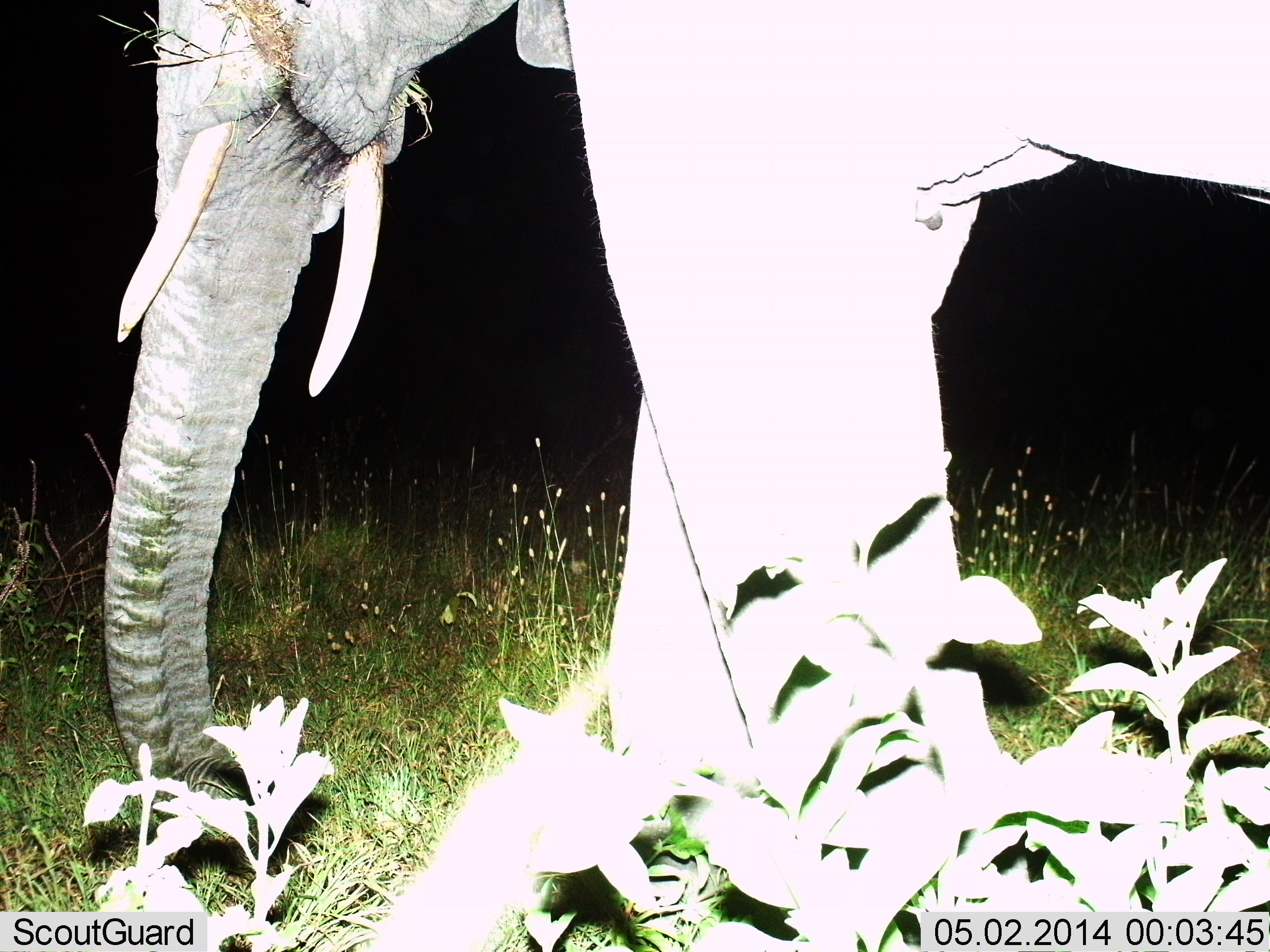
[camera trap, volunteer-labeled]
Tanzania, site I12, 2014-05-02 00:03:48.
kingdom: Animalia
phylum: Chordata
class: Mammalia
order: Proboscidea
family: Elephantidae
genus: Loxodonta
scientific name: Loxodonta africana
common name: african bush elephant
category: elephant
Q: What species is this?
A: Elephant (african bush elephant) (Loxodonta africana).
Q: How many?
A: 1.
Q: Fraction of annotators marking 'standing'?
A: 27%.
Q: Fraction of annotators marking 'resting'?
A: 0%.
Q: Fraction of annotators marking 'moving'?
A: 42%.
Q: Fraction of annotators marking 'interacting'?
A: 0%.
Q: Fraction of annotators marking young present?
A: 0%.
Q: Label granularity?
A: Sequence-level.